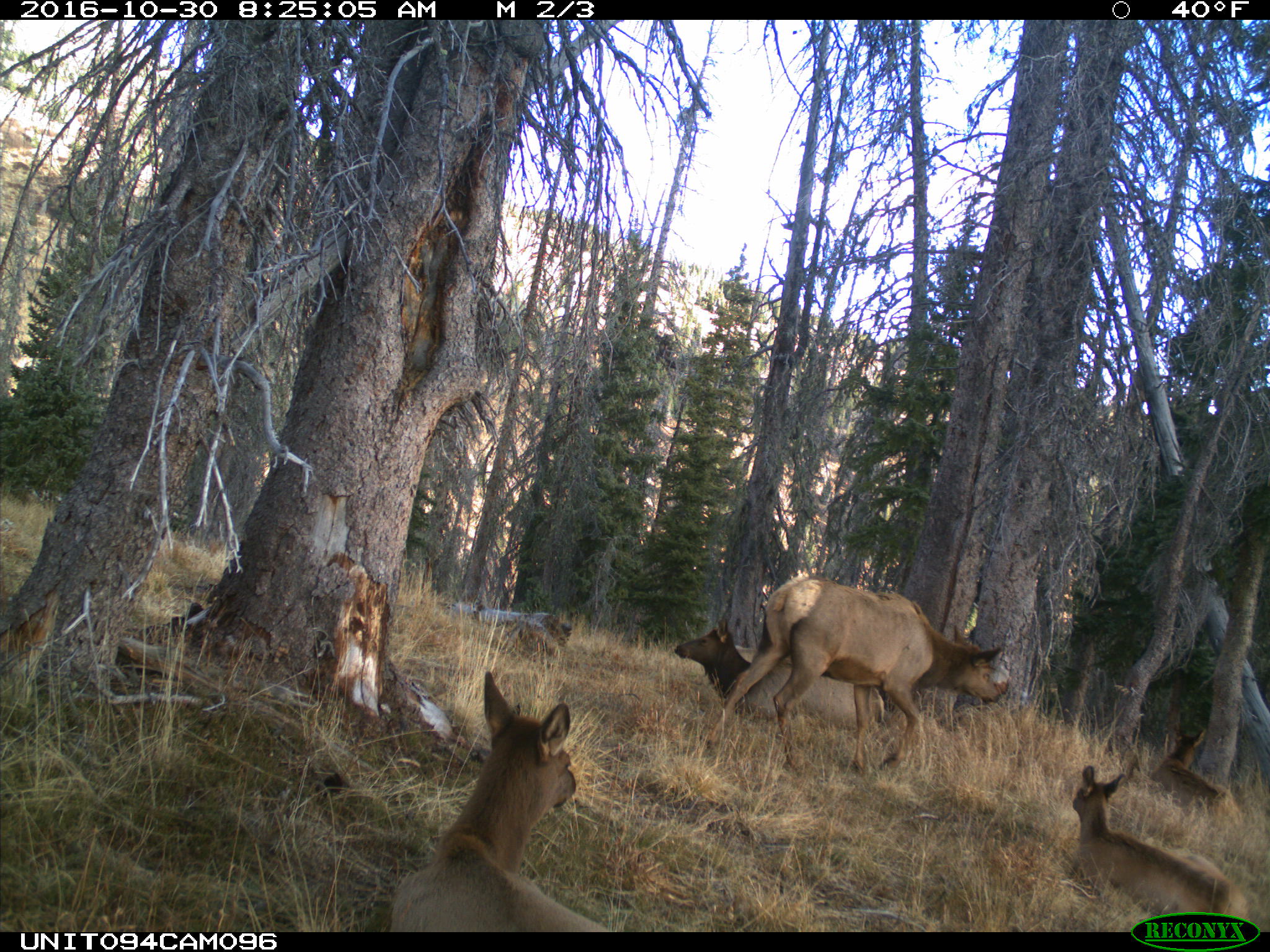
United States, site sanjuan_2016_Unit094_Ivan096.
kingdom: Animalia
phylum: Chordata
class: Mammalia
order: Artiodactyla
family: Cervidae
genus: Cervus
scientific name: Cervus elaphus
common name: red deer